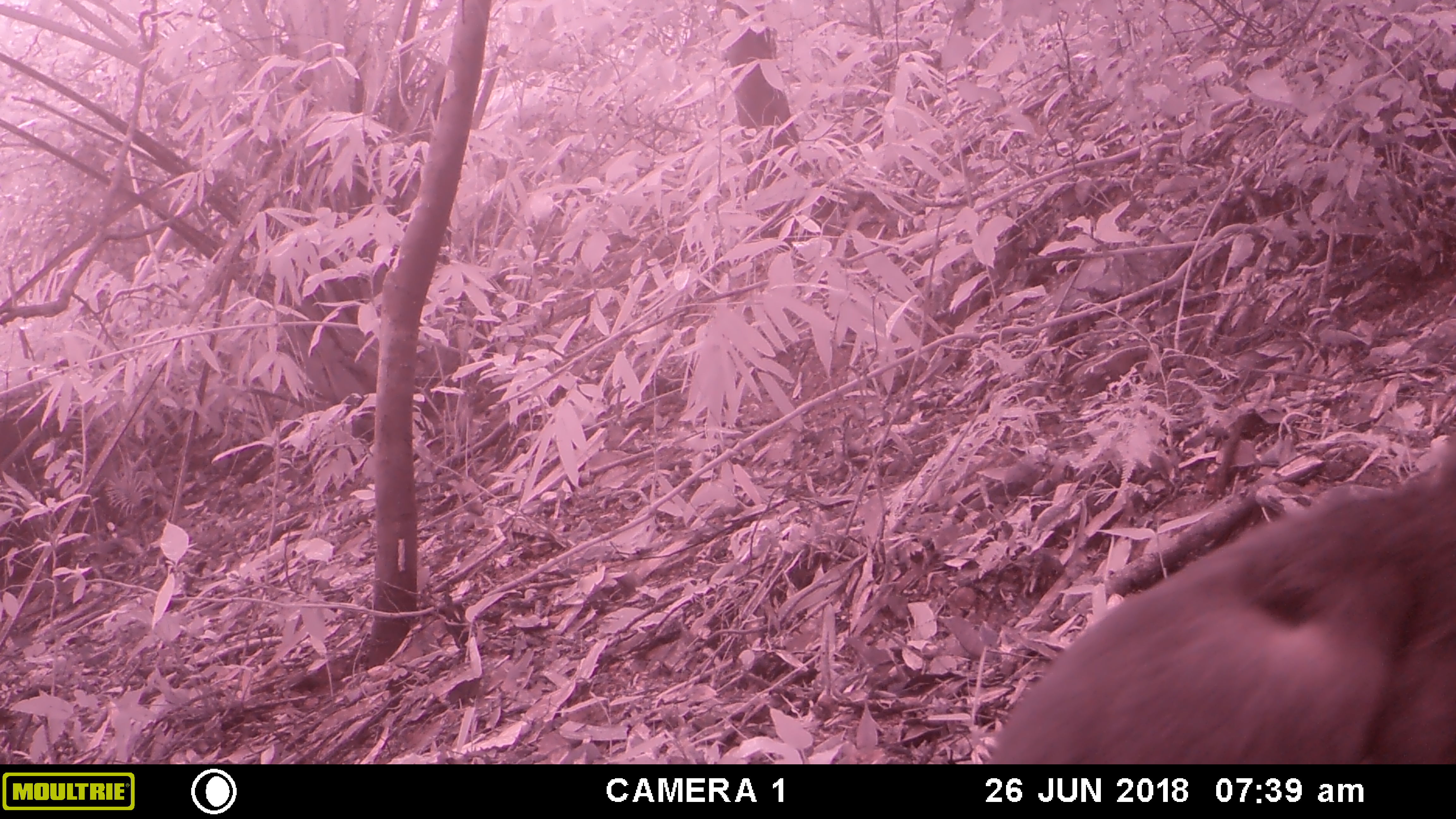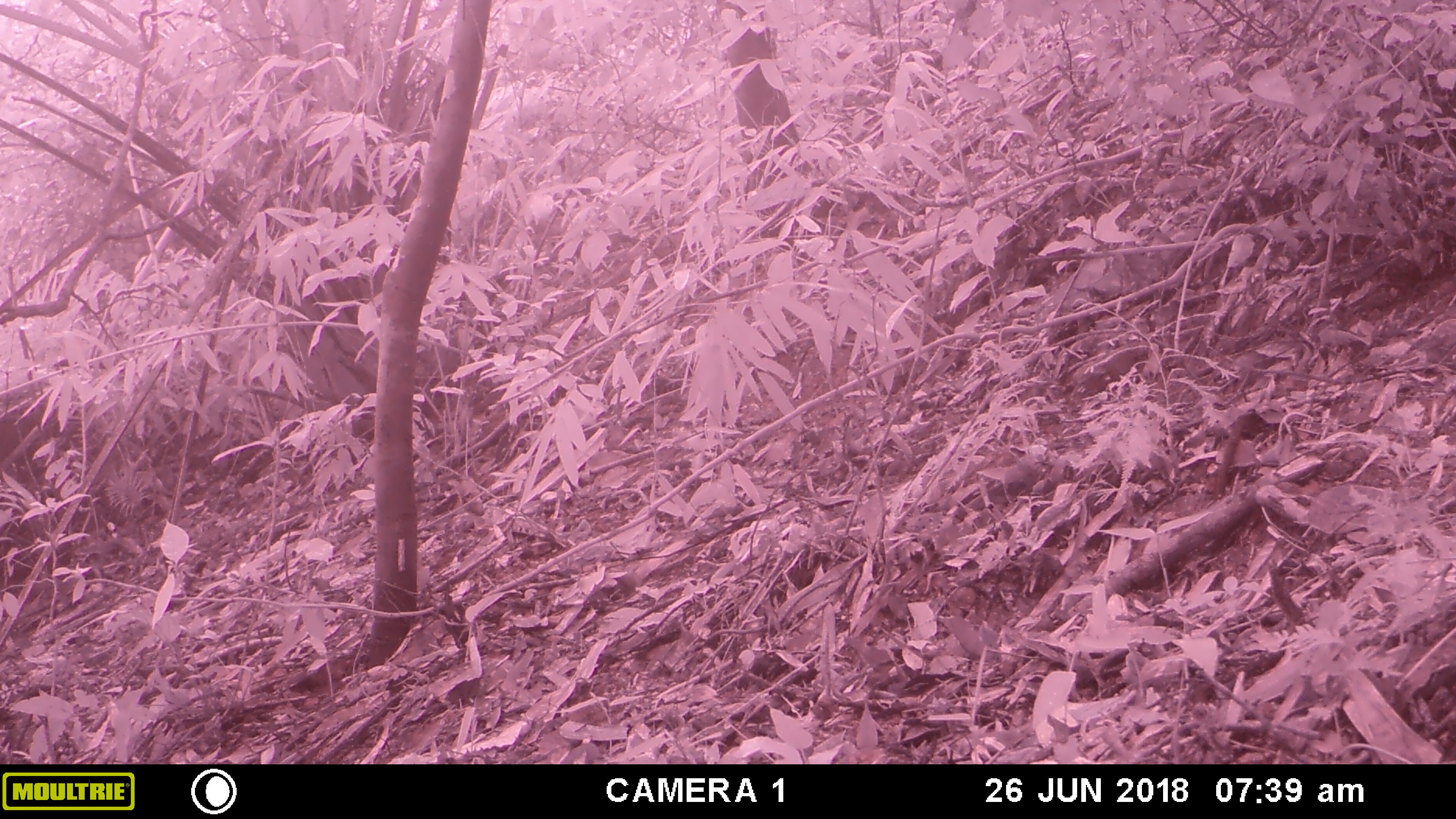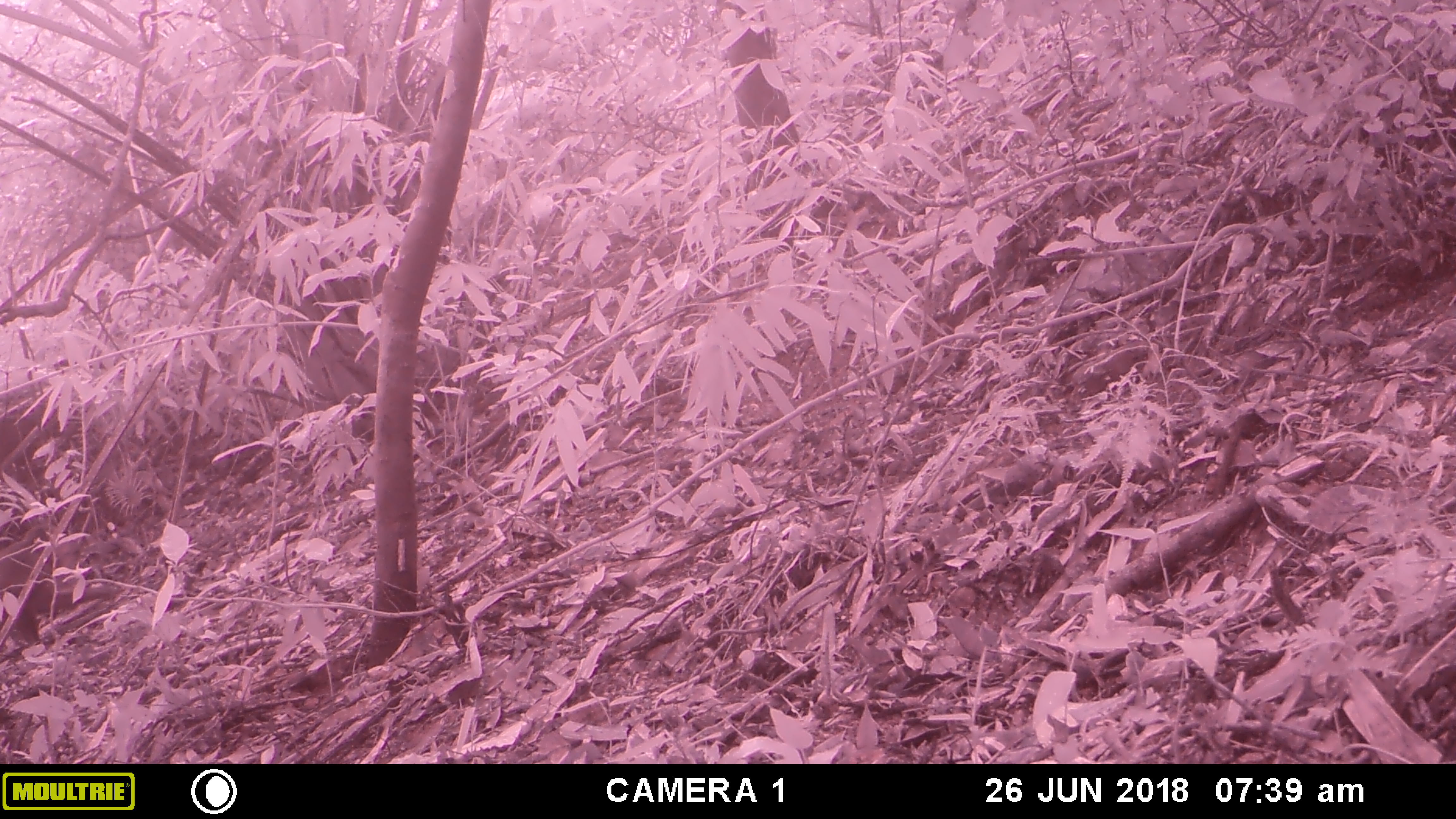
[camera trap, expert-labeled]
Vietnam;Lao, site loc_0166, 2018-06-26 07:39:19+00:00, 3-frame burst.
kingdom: Animalia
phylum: Chordata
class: Mammalia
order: Primates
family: Cercopithecidae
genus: Macaca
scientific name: Macaca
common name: macaque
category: unidentified macaque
Unidentified macaque (macaque) (Macaca). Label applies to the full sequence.